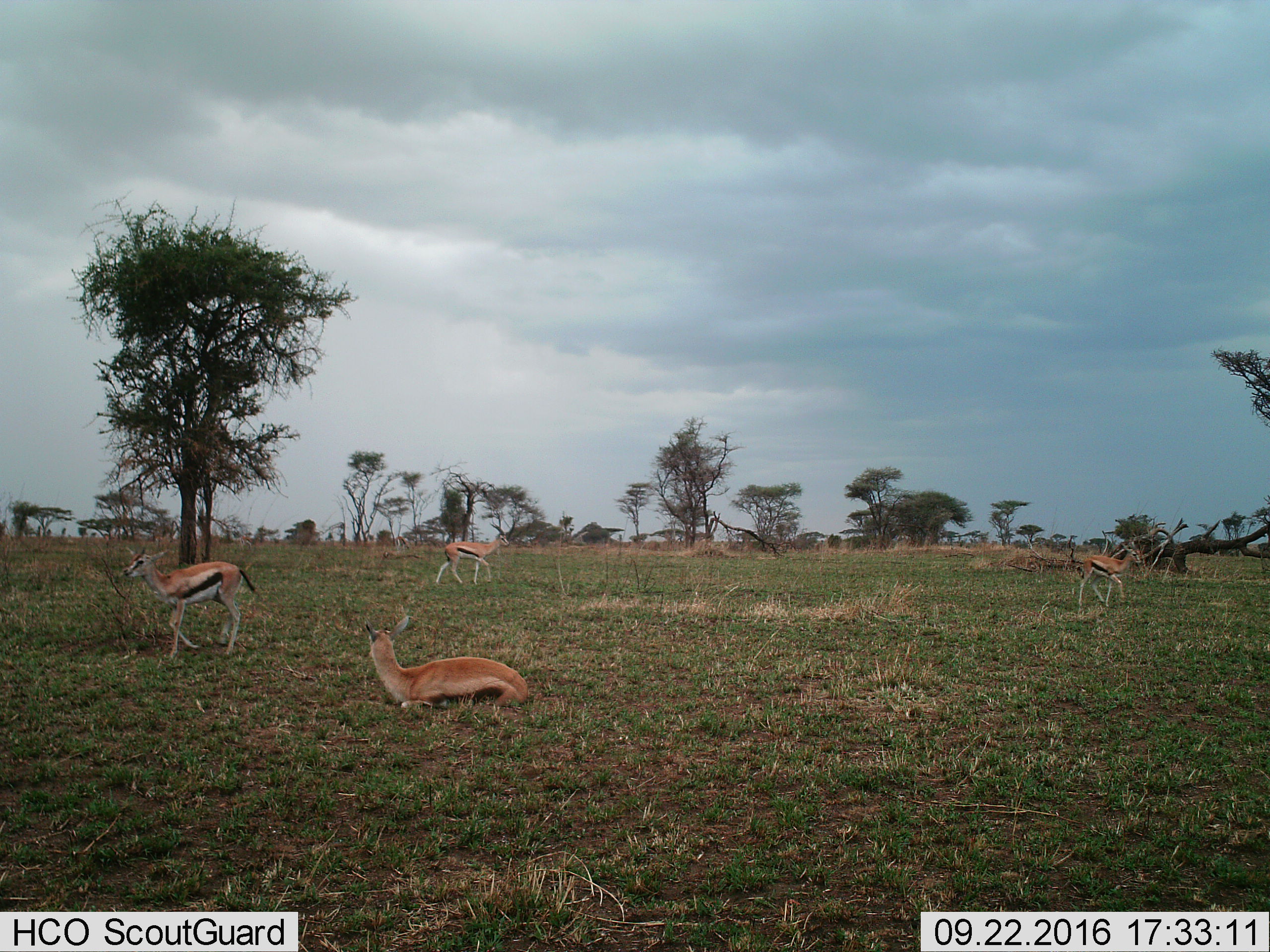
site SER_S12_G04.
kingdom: Animalia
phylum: Chordata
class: Mammalia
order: Artiodactyla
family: Bovidae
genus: Eudorcas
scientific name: Eudorcas thomsonii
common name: thomson's gazelle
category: gazellethomsons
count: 4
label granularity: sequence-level